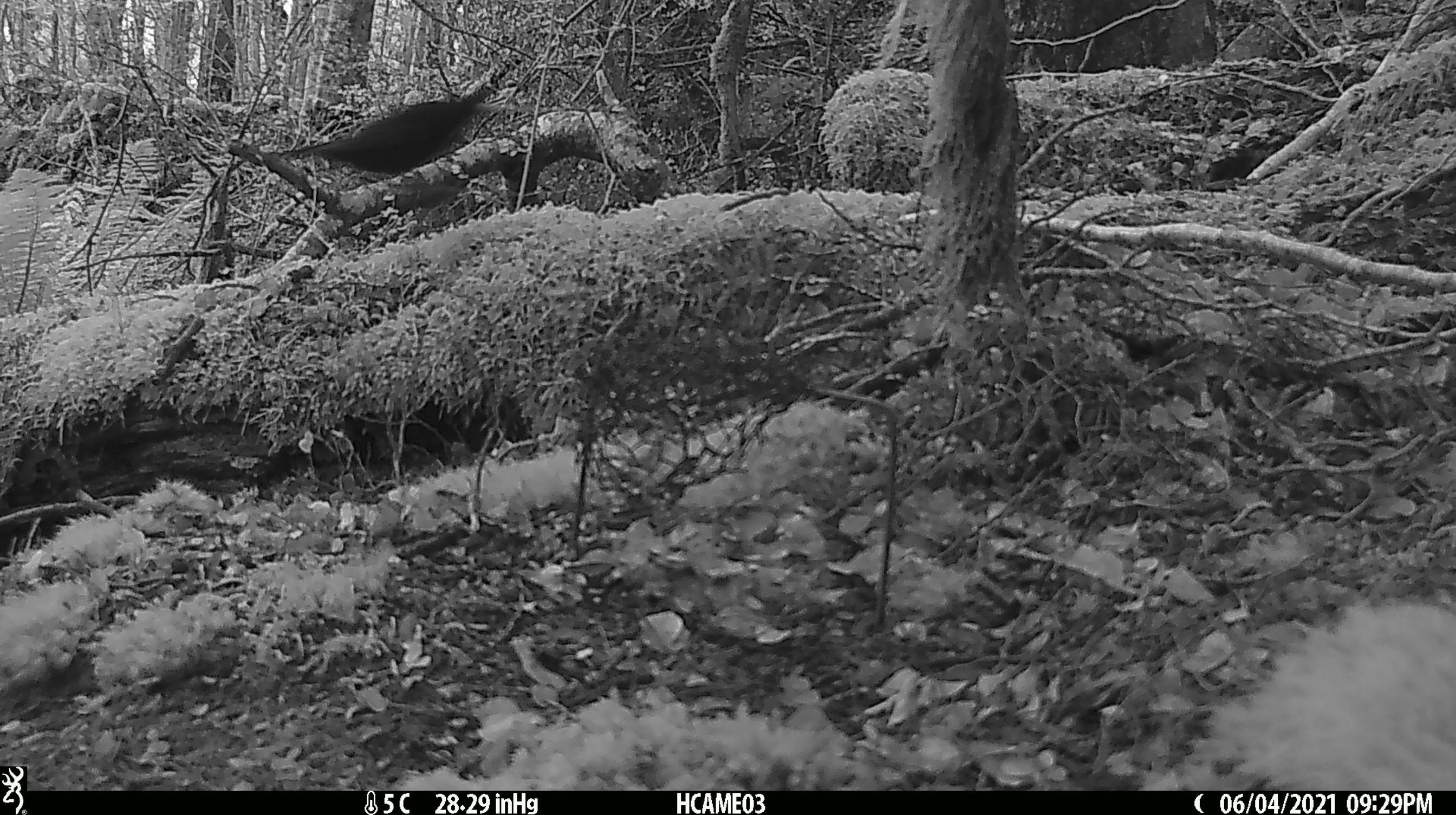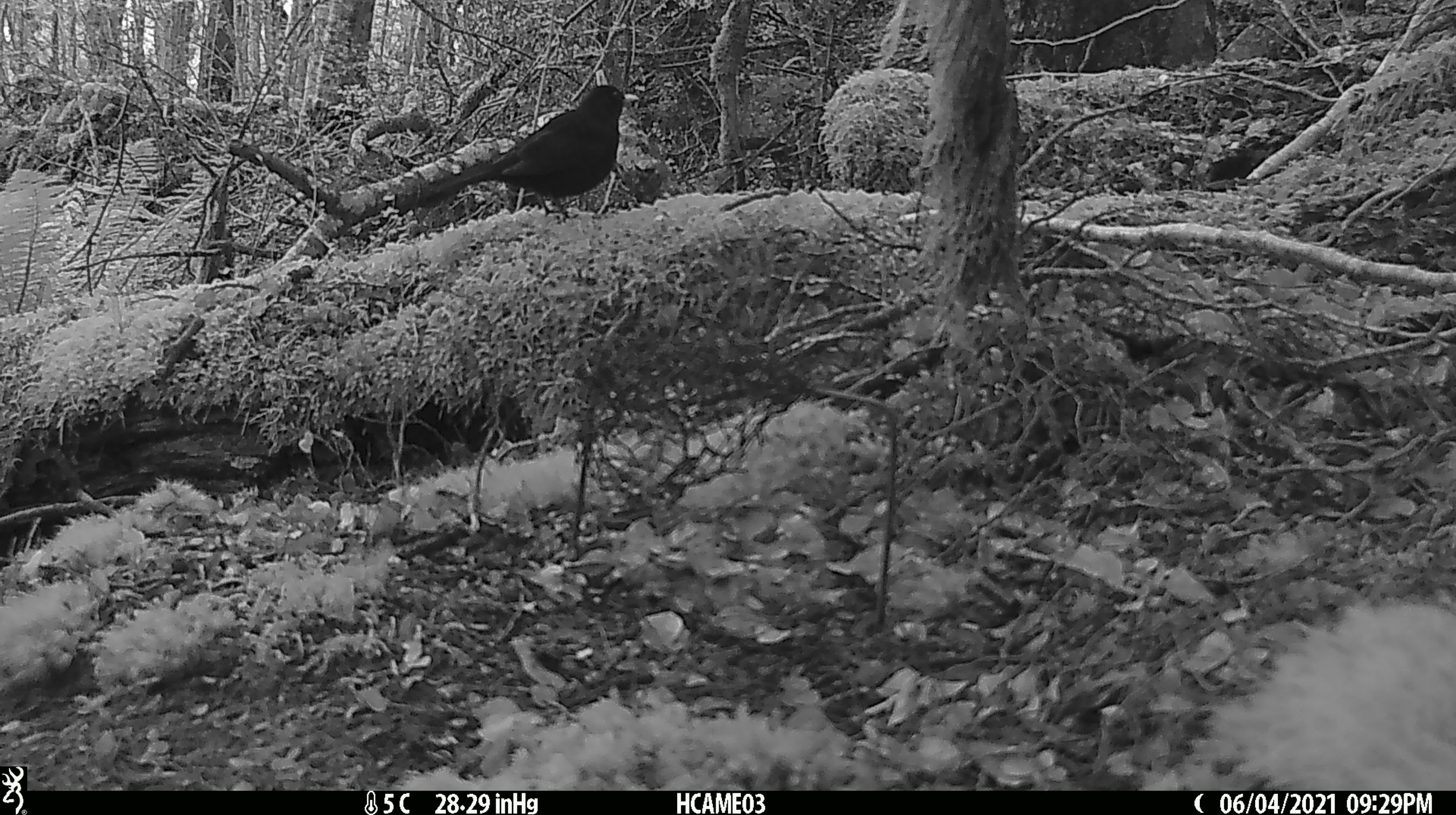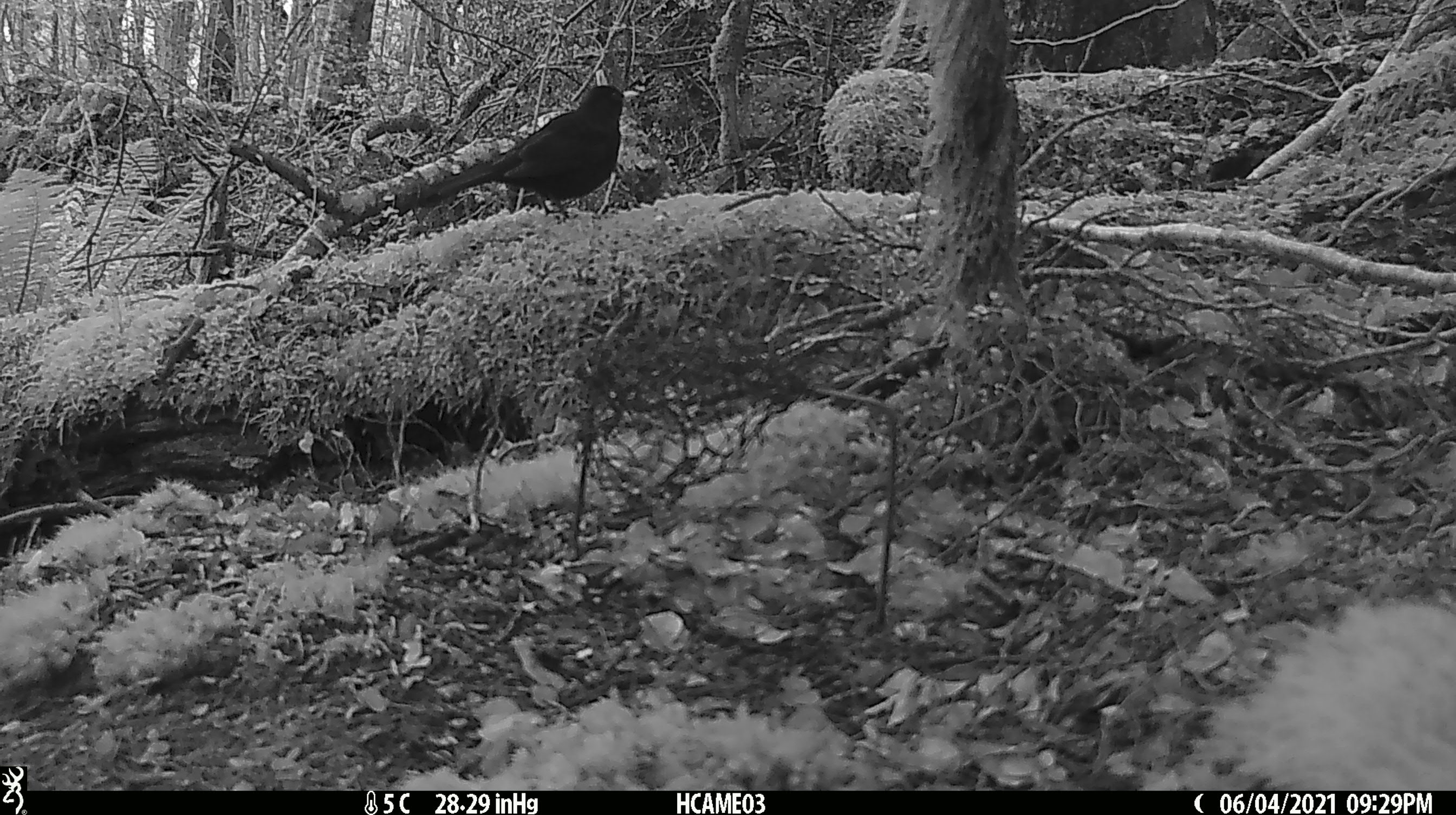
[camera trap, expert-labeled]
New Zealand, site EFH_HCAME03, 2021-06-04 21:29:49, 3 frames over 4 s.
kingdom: Animalia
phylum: Chordata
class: Aves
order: Passeriformes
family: Turdidae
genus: Turdus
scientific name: Turdus merula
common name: eurasian blackbird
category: blackbird